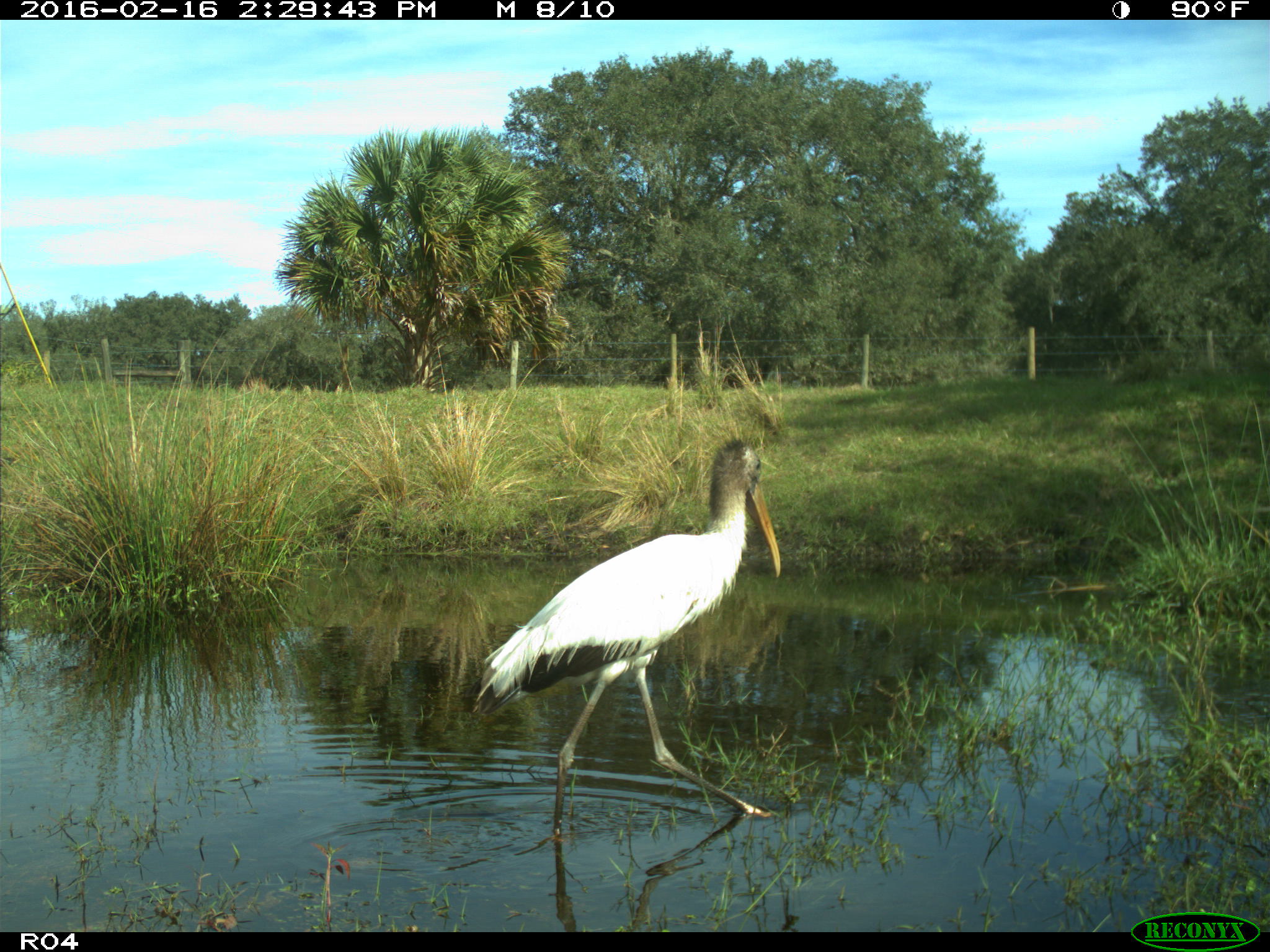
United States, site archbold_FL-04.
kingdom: Animalia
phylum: Chordata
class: Aves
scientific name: Aves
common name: birds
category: unidentified bird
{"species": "unidentified bird (birds) (Aves)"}